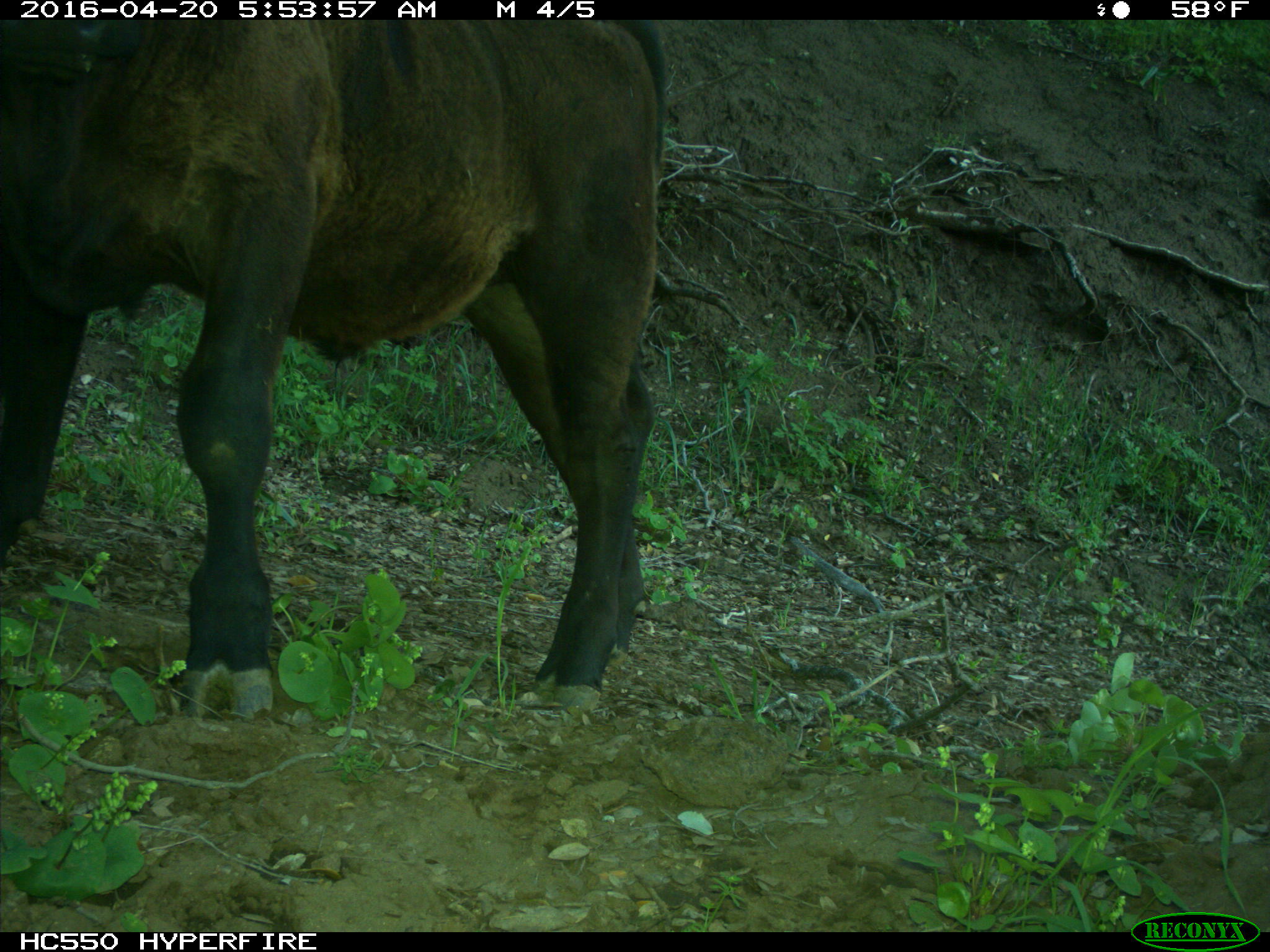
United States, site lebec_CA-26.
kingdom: Animalia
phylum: Chordata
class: Mammalia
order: Artiodactyla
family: Bovidae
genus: Bos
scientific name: Bos taurus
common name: domestic cow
Bos taurus (domestic cow).